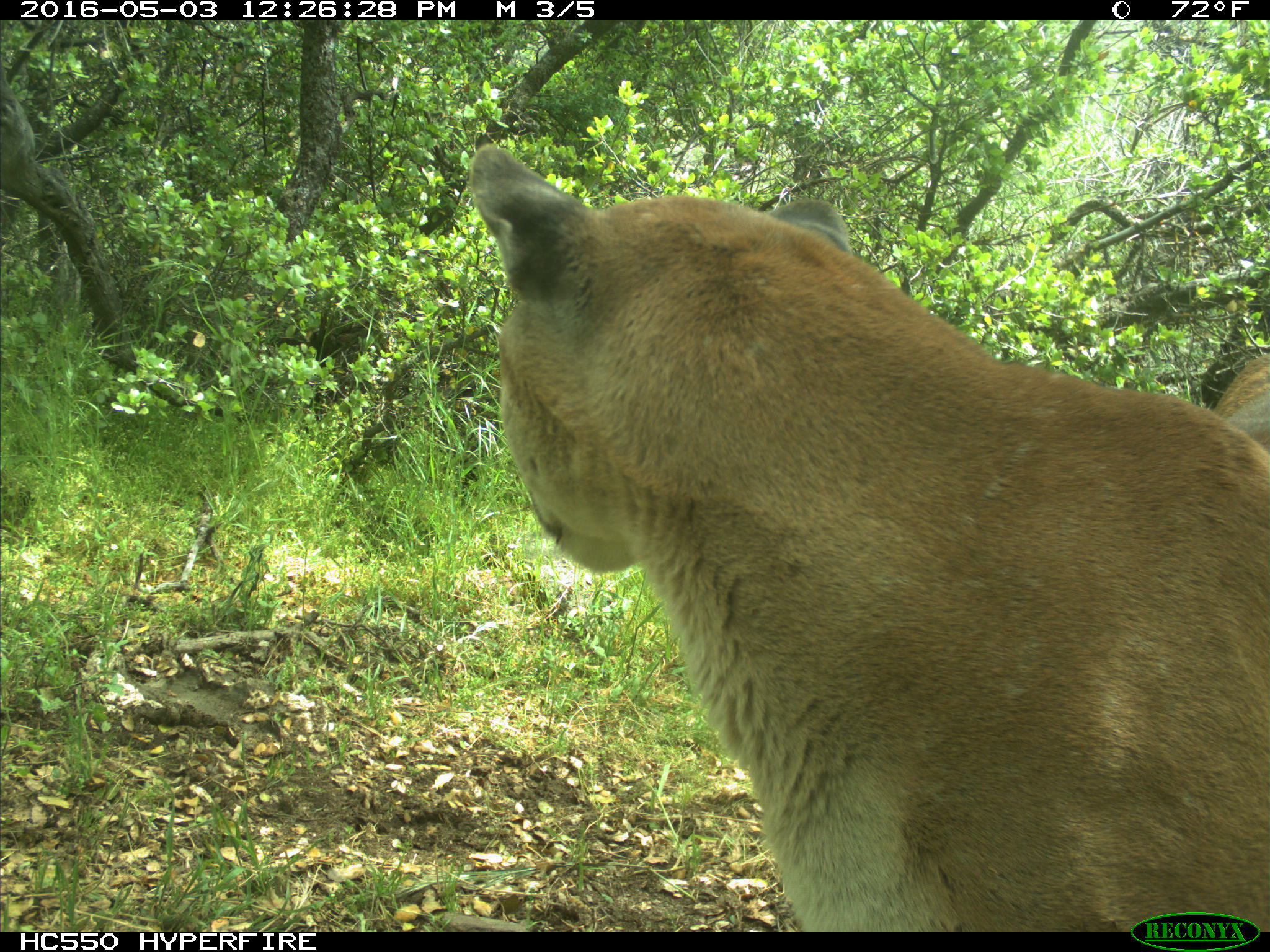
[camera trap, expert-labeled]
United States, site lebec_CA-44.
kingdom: Animalia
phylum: Chordata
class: Mammalia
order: Carnivora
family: Felidae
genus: Puma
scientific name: Puma concolor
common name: mountain lion